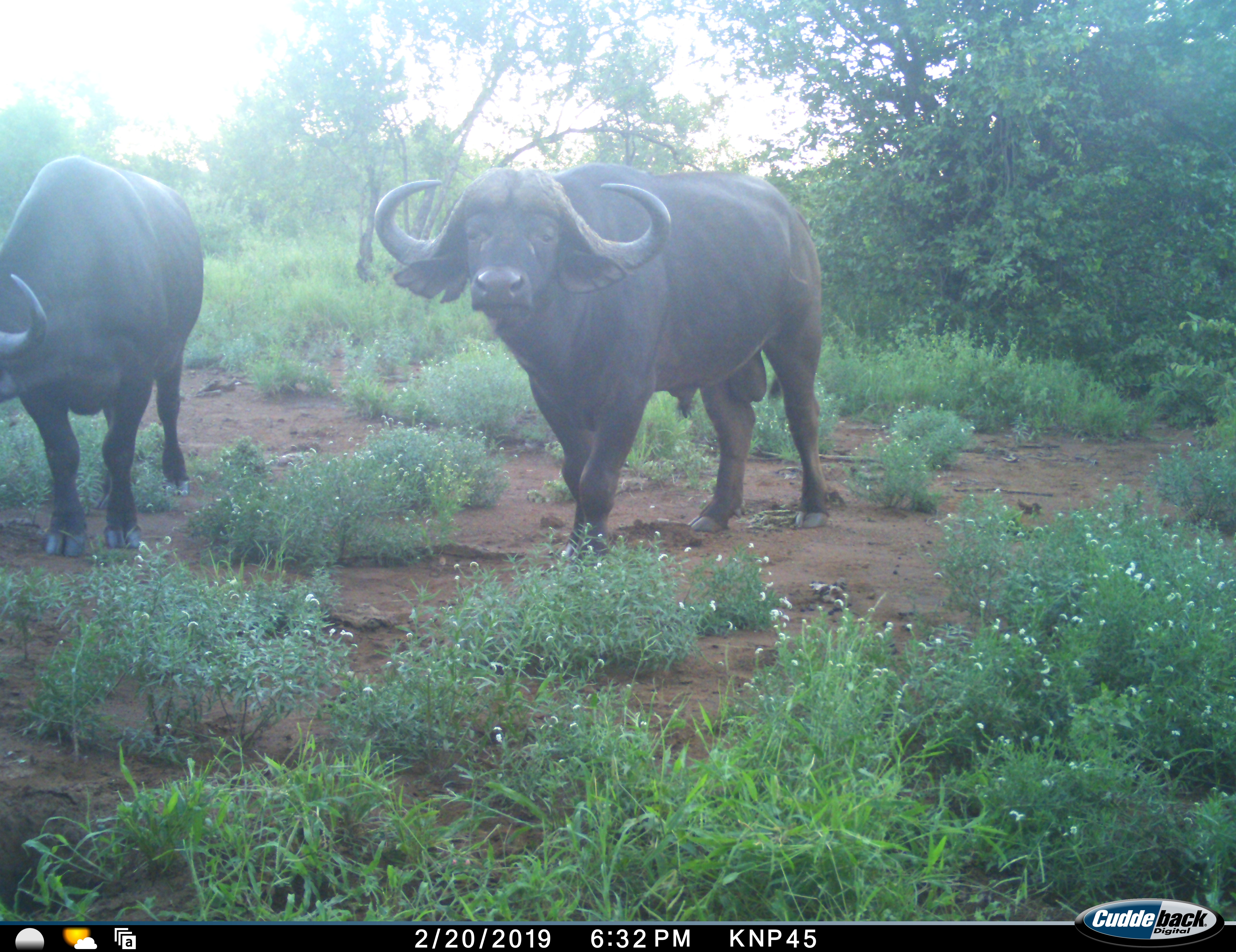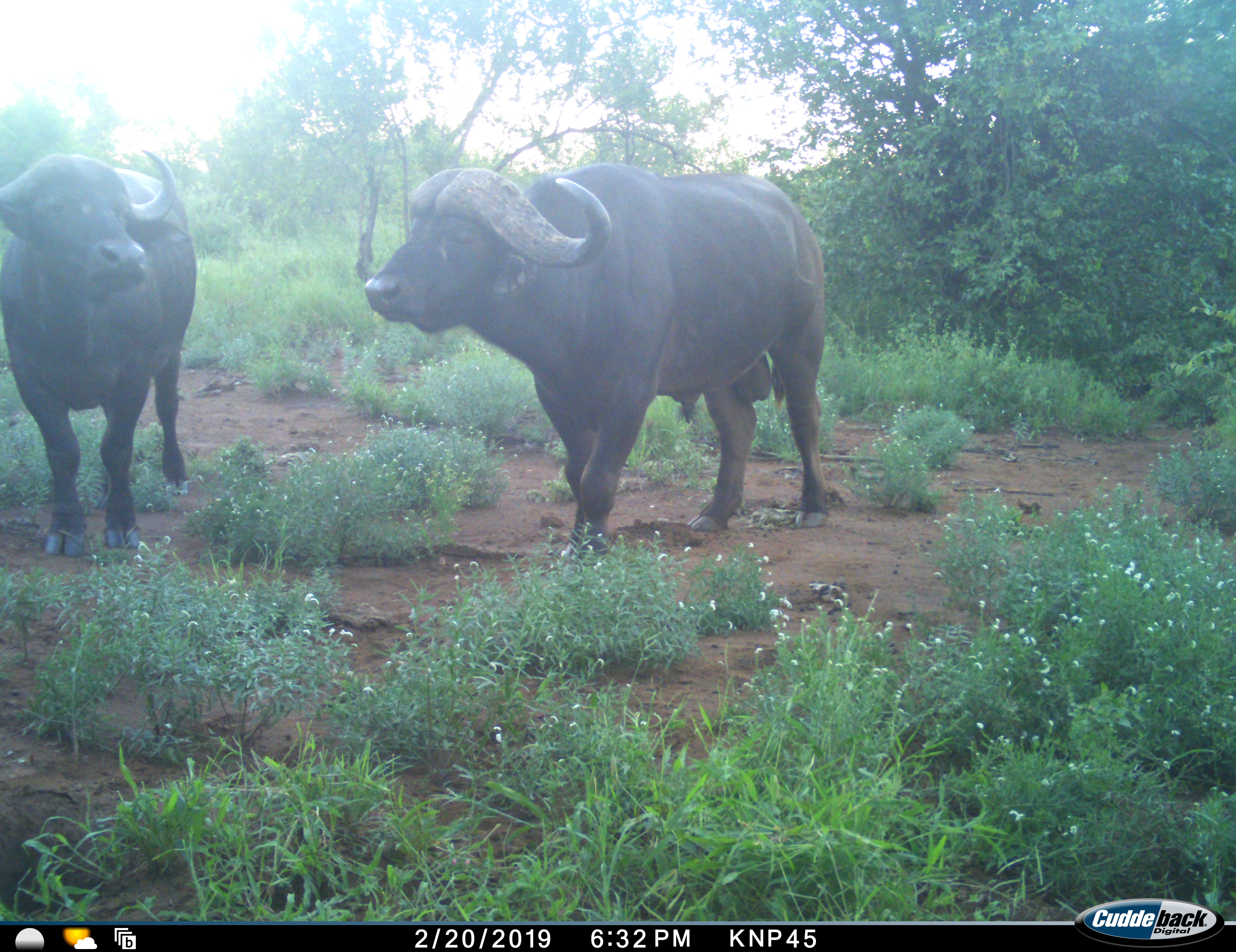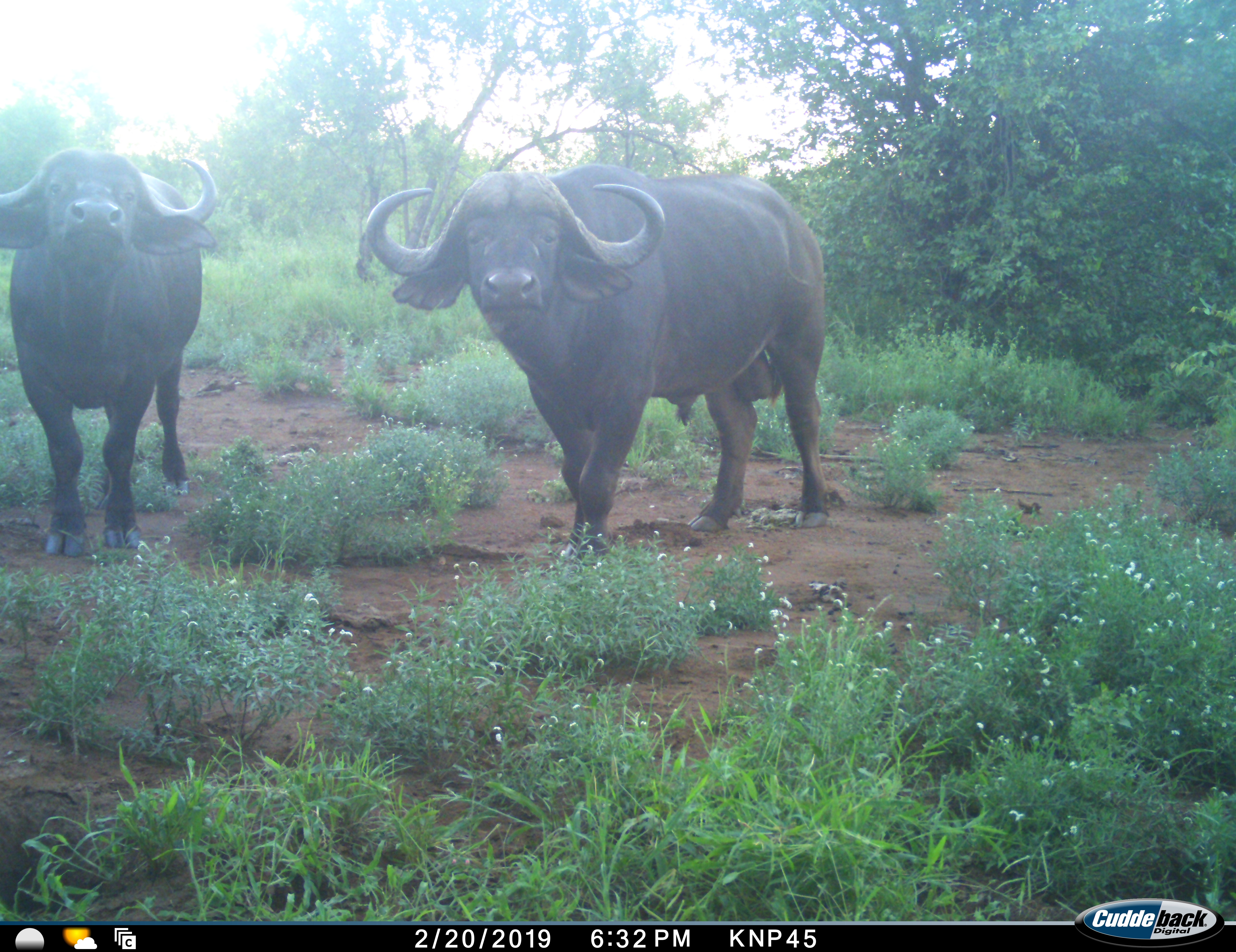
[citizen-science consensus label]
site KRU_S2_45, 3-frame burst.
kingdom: Animalia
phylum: Chordata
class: Mammalia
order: Artiodactyla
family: Bovidae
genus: Syncerus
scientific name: Syncerus caffer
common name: african buffalo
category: buffalo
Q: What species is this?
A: Buffalo (african buffalo) (Syncerus caffer).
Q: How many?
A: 2.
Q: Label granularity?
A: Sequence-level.